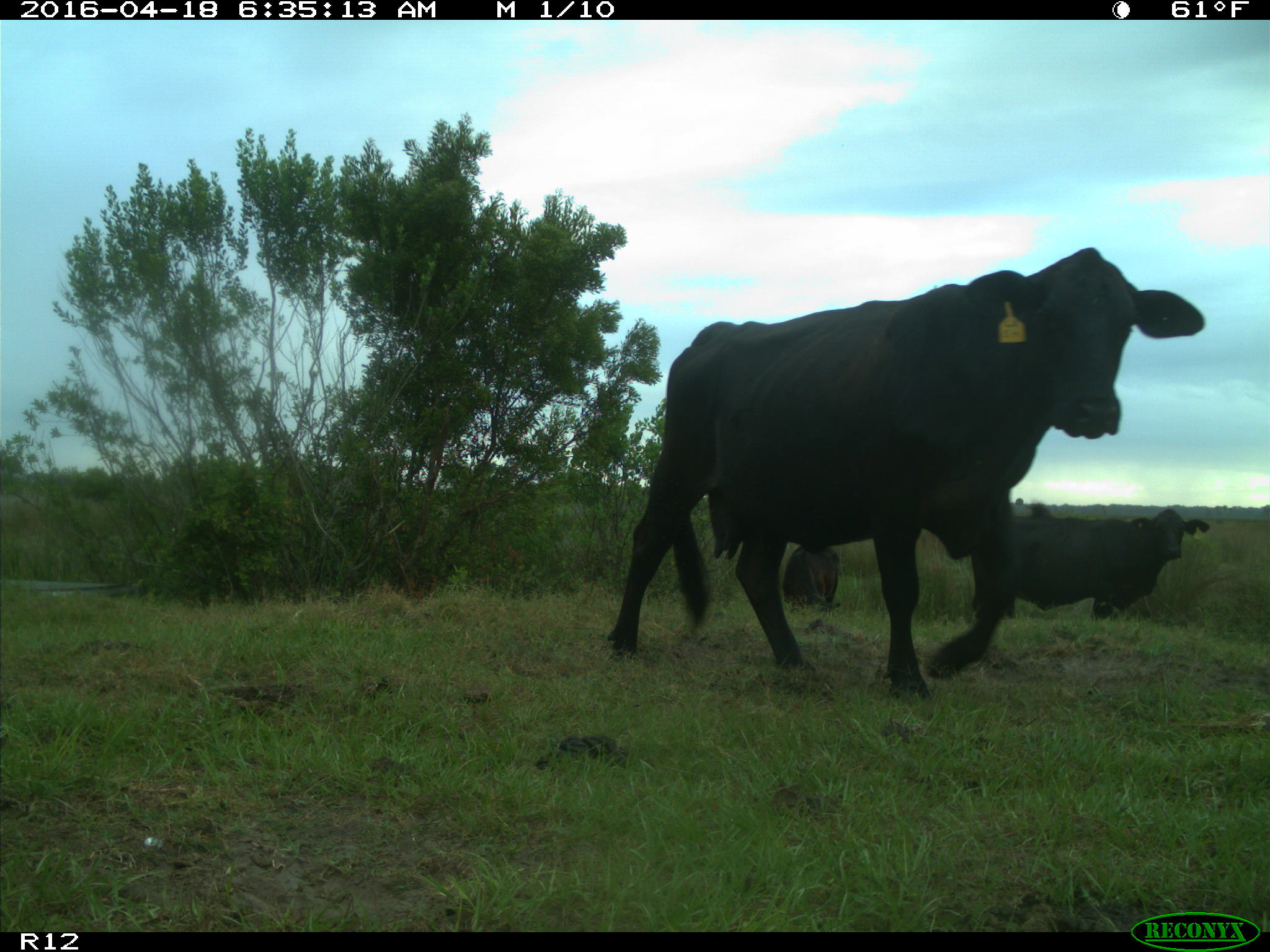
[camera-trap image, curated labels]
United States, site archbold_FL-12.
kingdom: Animalia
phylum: Chordata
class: Mammalia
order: Artiodactyla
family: Bovidae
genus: Bos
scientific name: Bos taurus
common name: domestic cow